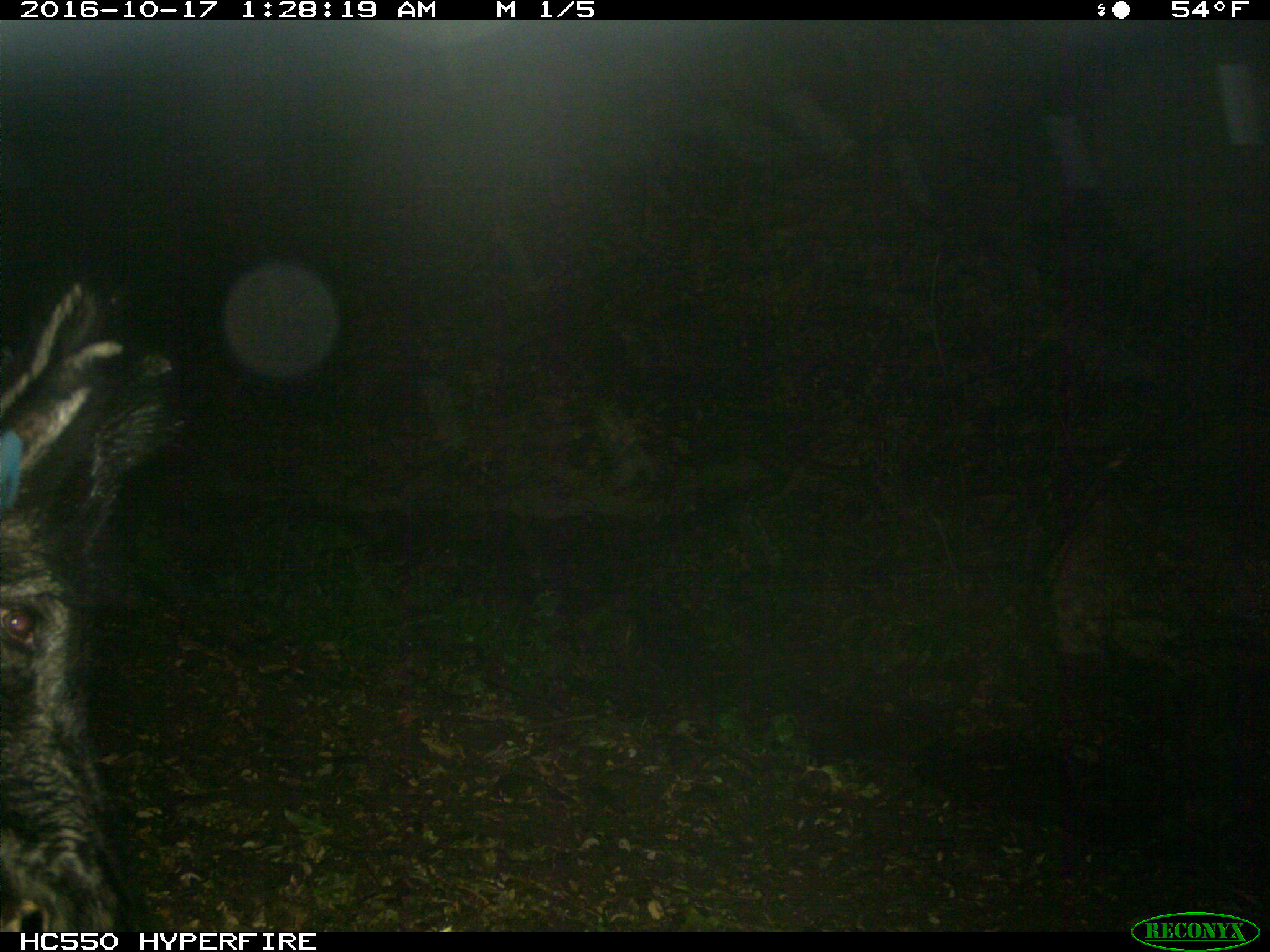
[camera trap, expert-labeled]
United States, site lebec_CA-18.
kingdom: Animalia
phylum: Chordata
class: Mammalia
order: Artiodactyla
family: Suidae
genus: Sus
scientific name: Sus scrofa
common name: wild boar